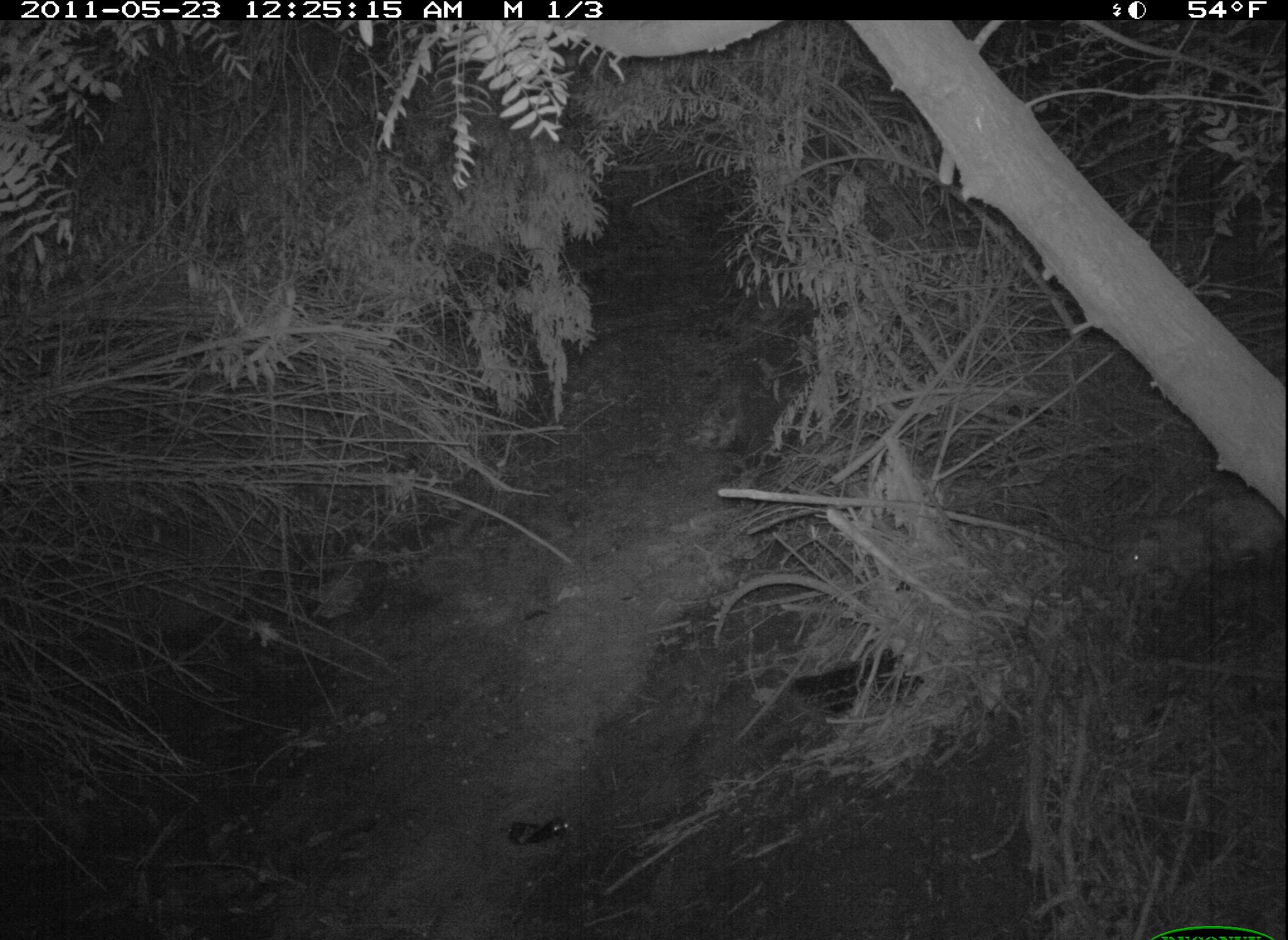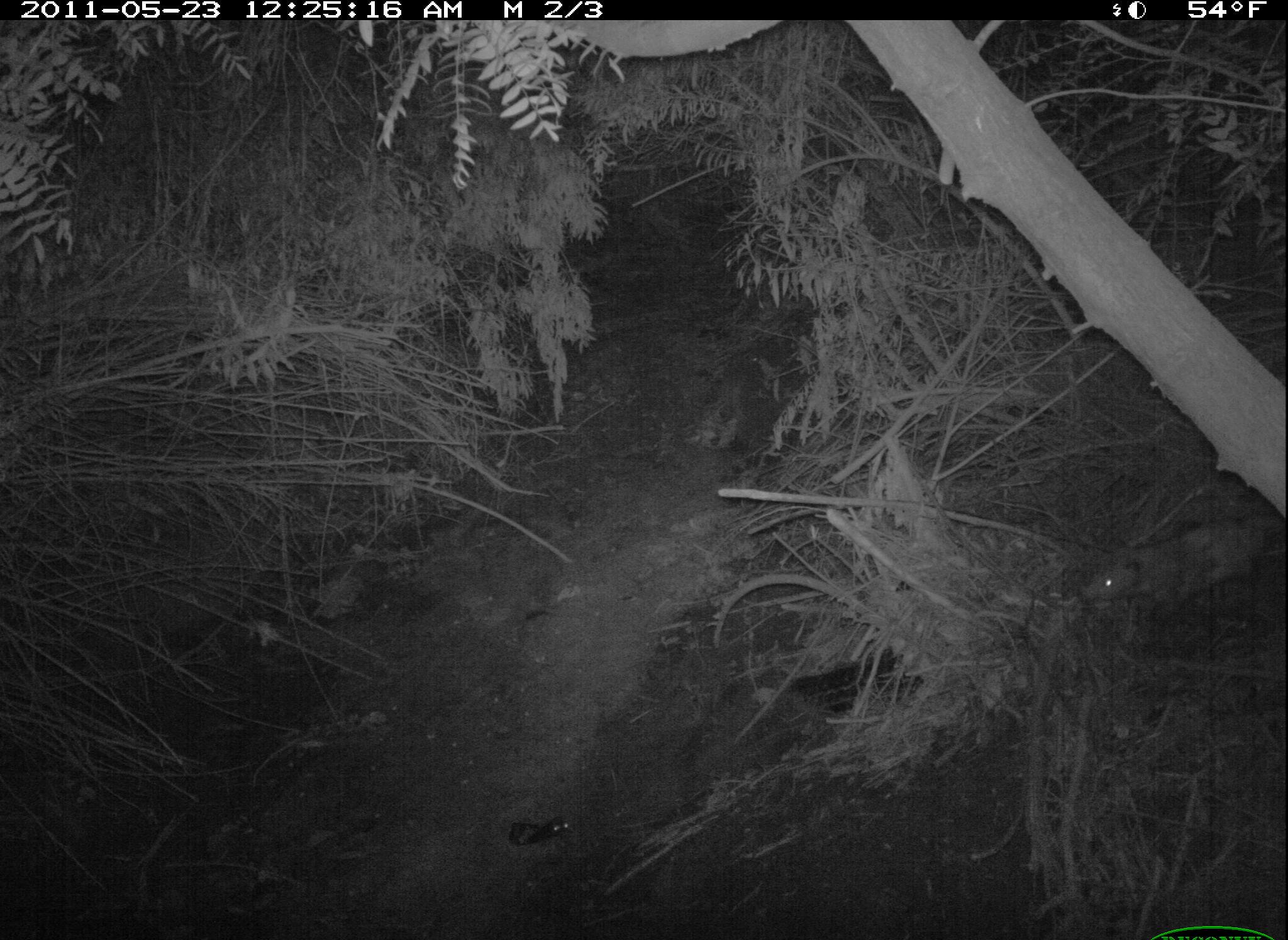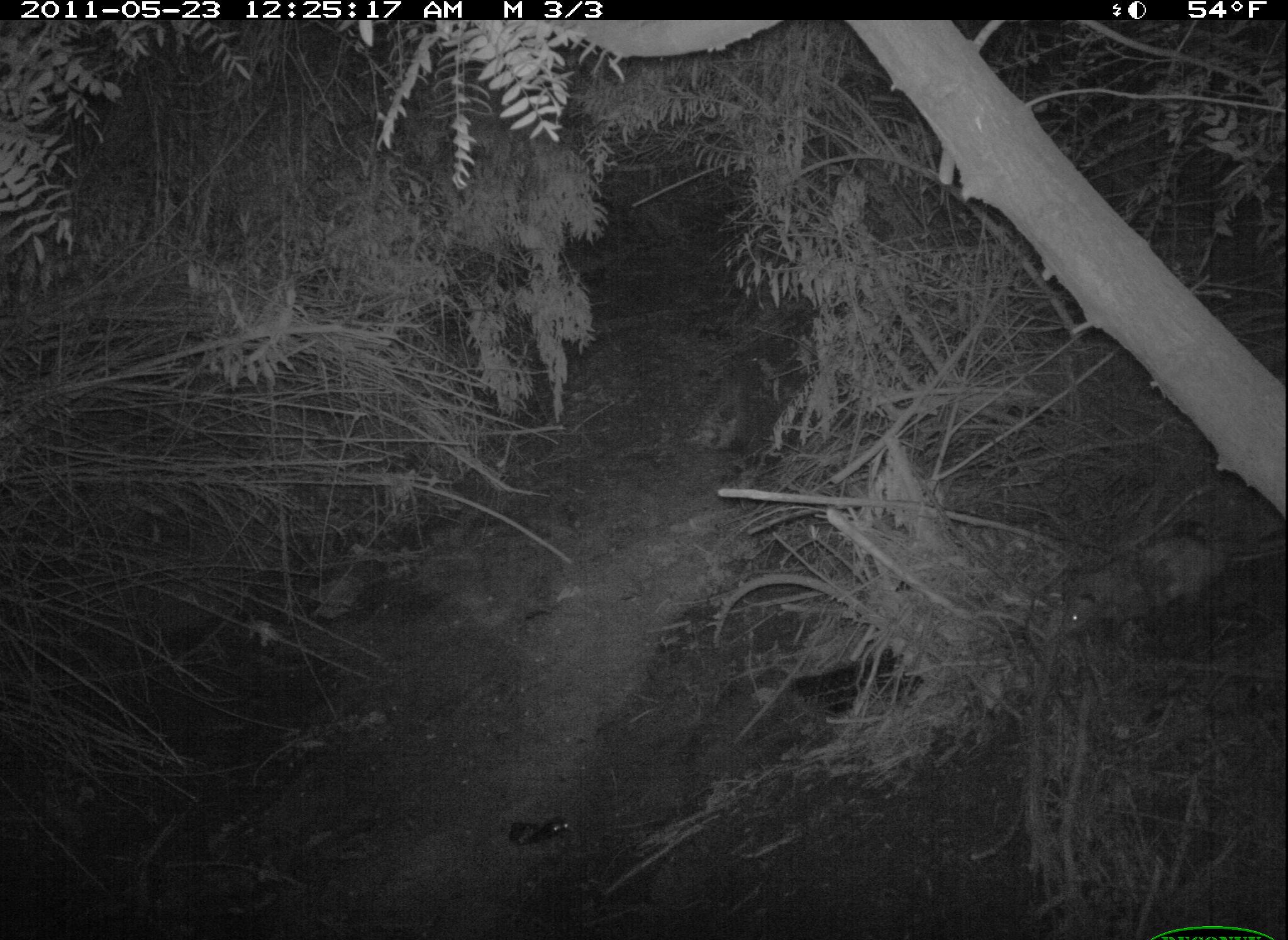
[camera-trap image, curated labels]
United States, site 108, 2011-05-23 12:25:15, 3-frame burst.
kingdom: Animalia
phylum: Chordata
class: Mammalia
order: Didelphimorphia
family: Didelphidae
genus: Didelphis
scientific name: Didelphis virginiana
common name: virginia opossum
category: opossum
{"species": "opossum (virginia opossum) (Didelphis virginiana)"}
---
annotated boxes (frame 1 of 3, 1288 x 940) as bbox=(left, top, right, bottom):
opossum: bbox=(1103, 483, 1286, 630)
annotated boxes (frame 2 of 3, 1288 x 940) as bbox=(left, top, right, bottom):
opossum: bbox=(1074, 503, 1282, 648)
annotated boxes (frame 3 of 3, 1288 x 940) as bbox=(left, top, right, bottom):
opossum: bbox=(1037, 507, 1286, 681)